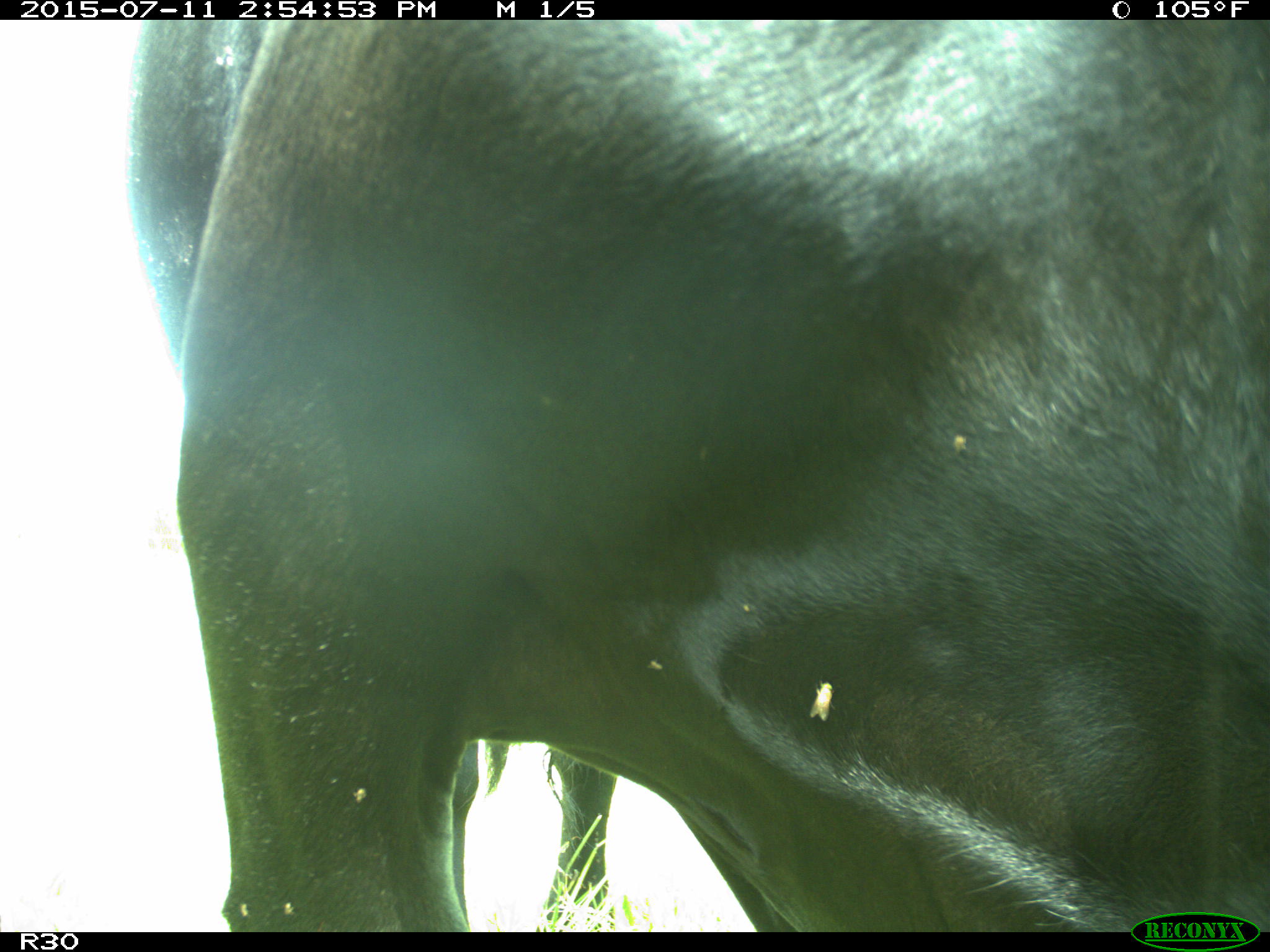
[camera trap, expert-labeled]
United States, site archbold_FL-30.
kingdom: Animalia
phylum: Chordata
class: Mammalia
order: Artiodactyla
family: Bovidae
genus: Bos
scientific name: Bos taurus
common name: domestic cow